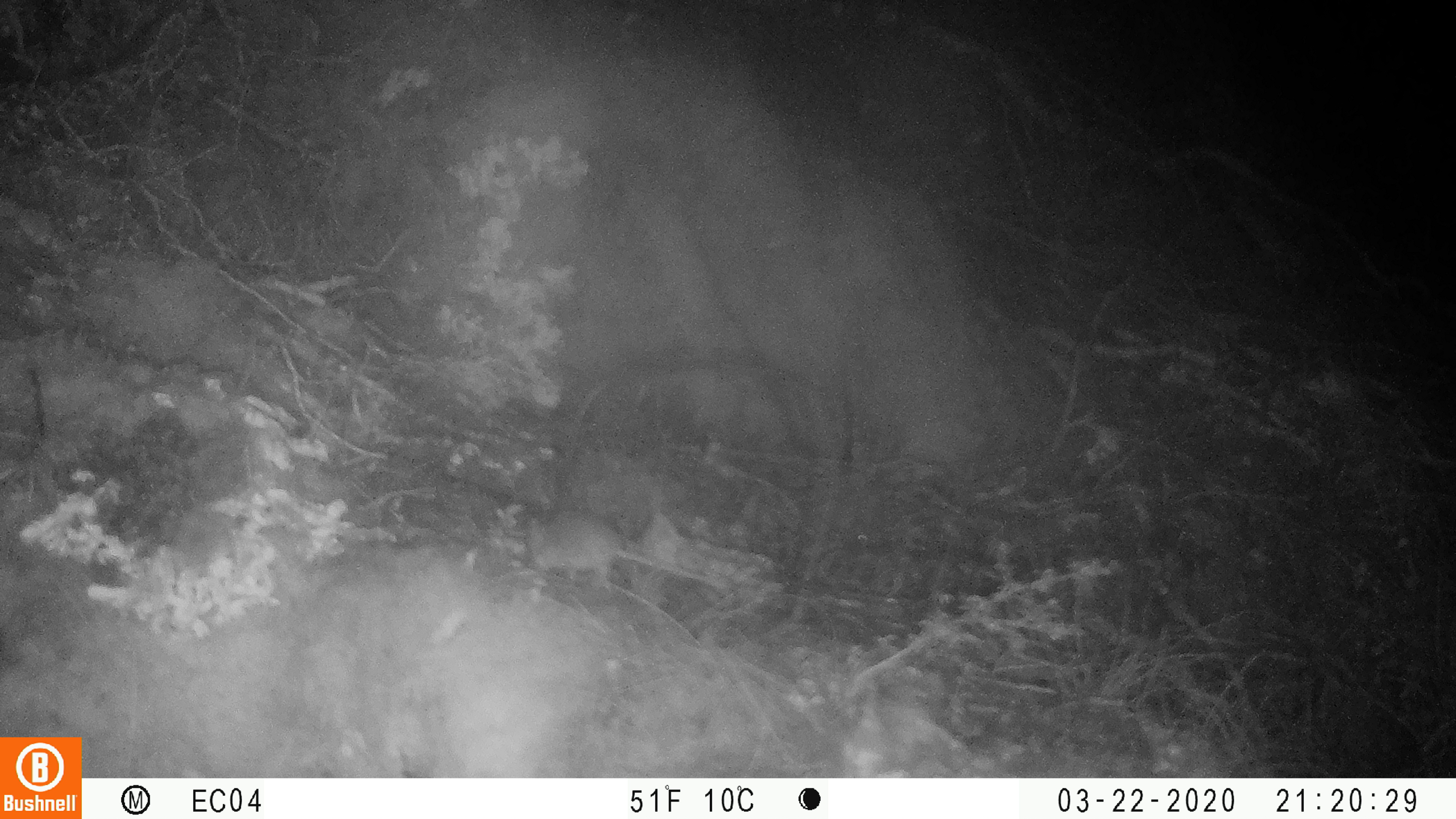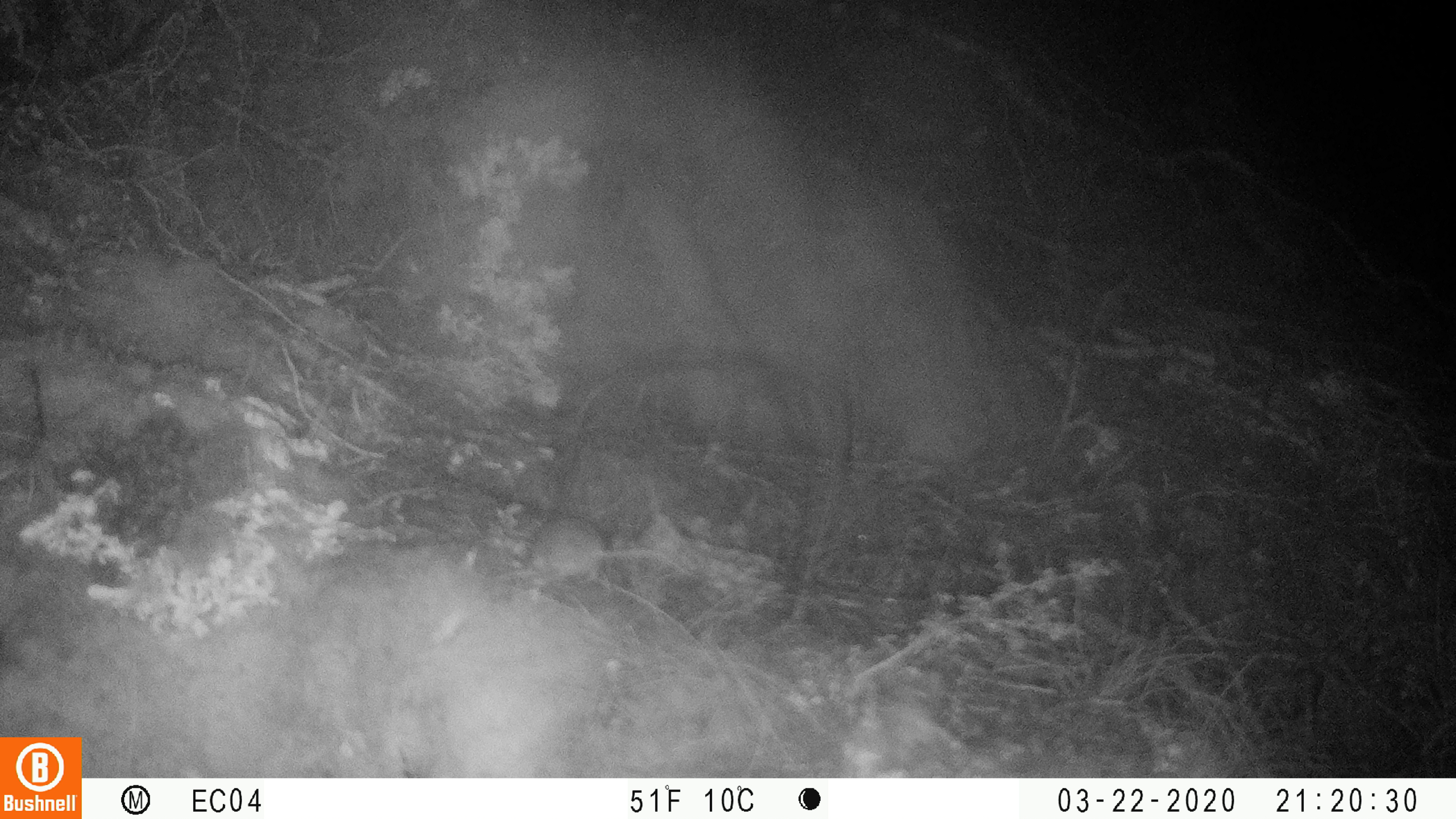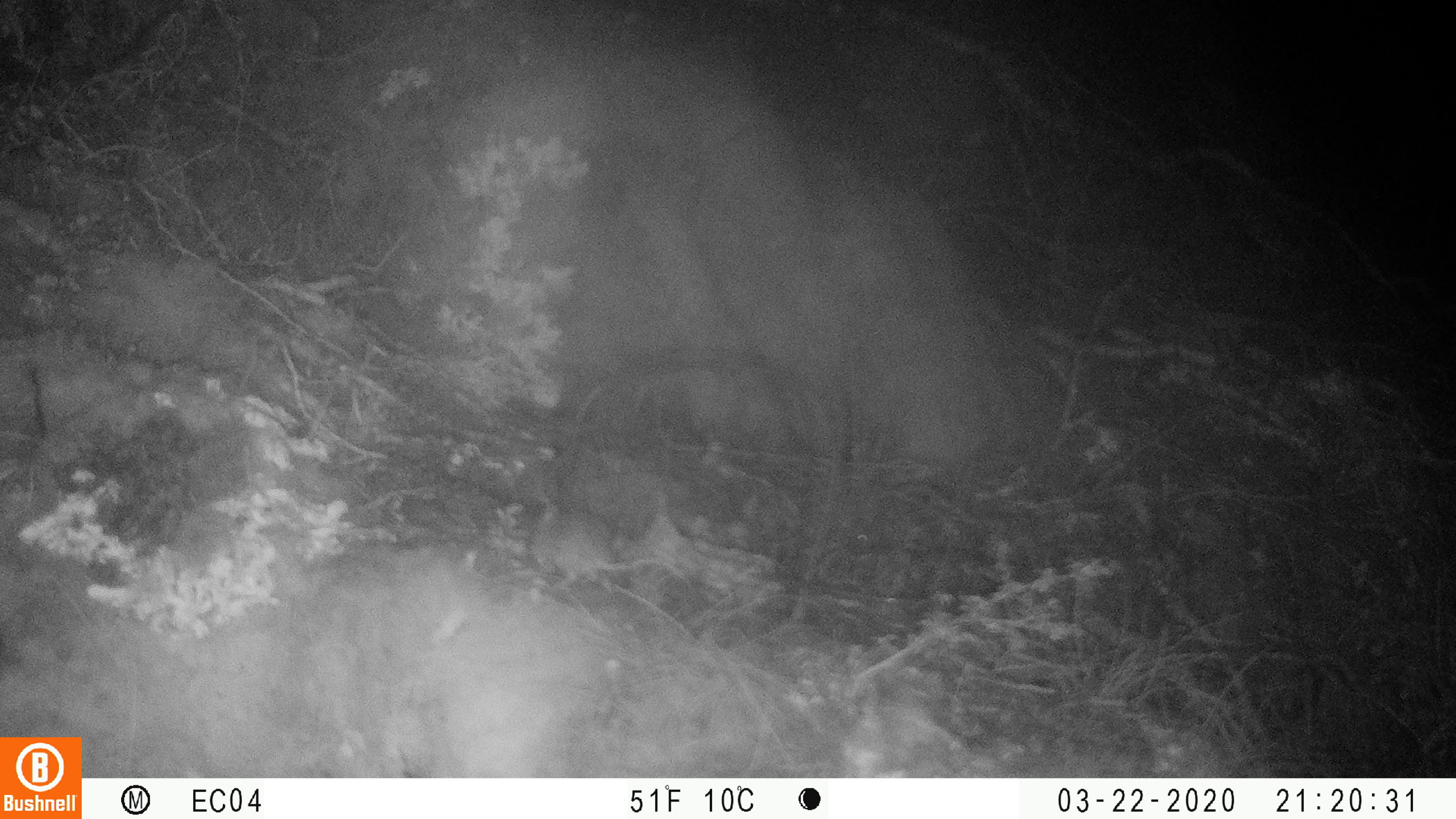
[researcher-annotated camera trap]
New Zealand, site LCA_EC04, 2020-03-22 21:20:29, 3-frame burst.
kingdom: Animalia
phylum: Chordata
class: Mammalia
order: Rodentia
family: Muridae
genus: Mus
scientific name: Mus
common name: mouse